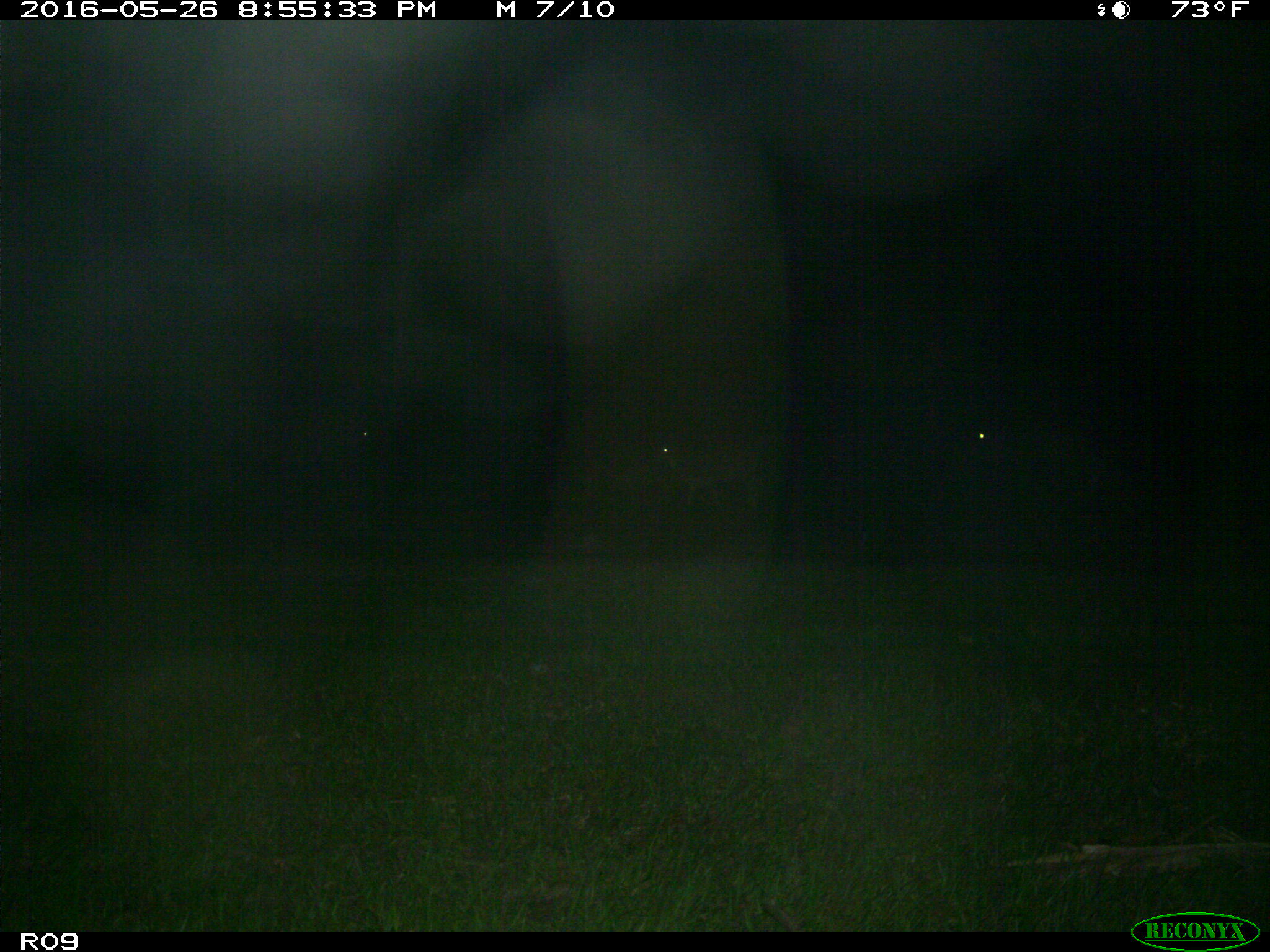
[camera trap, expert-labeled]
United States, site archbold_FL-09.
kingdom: Animalia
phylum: Chordata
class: Mammalia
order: Artiodactyla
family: Bovidae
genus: Bos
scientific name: Bos taurus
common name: domestic cow